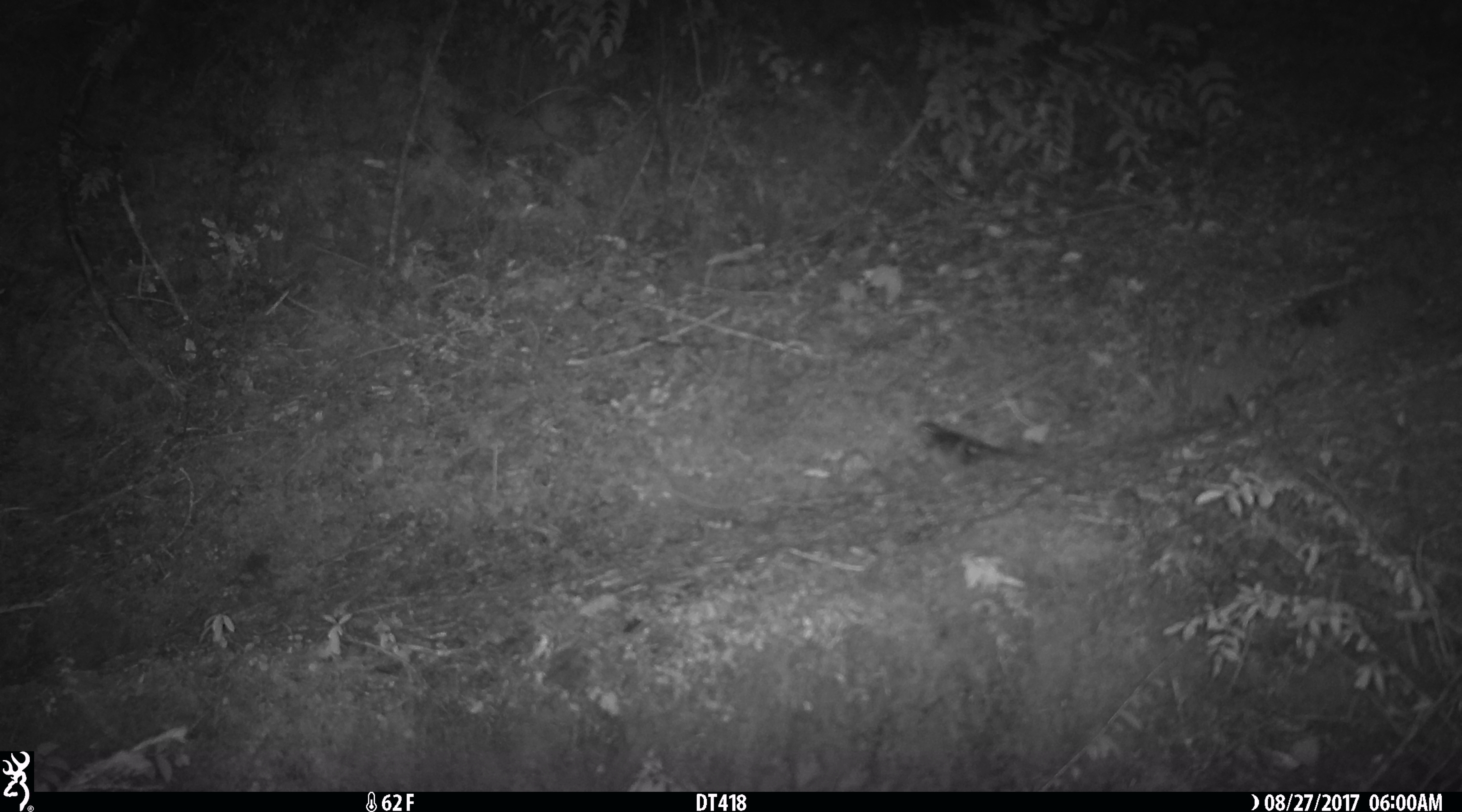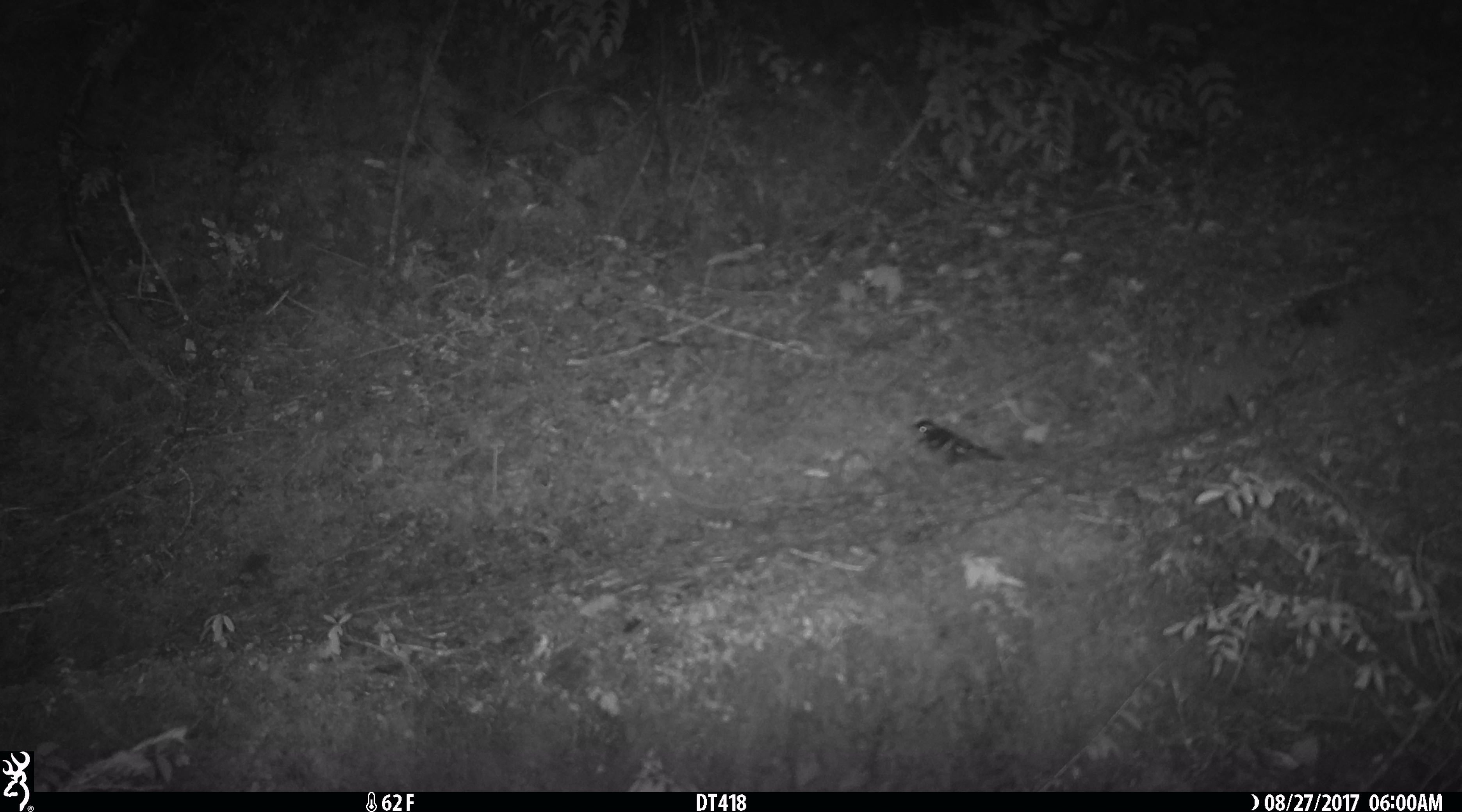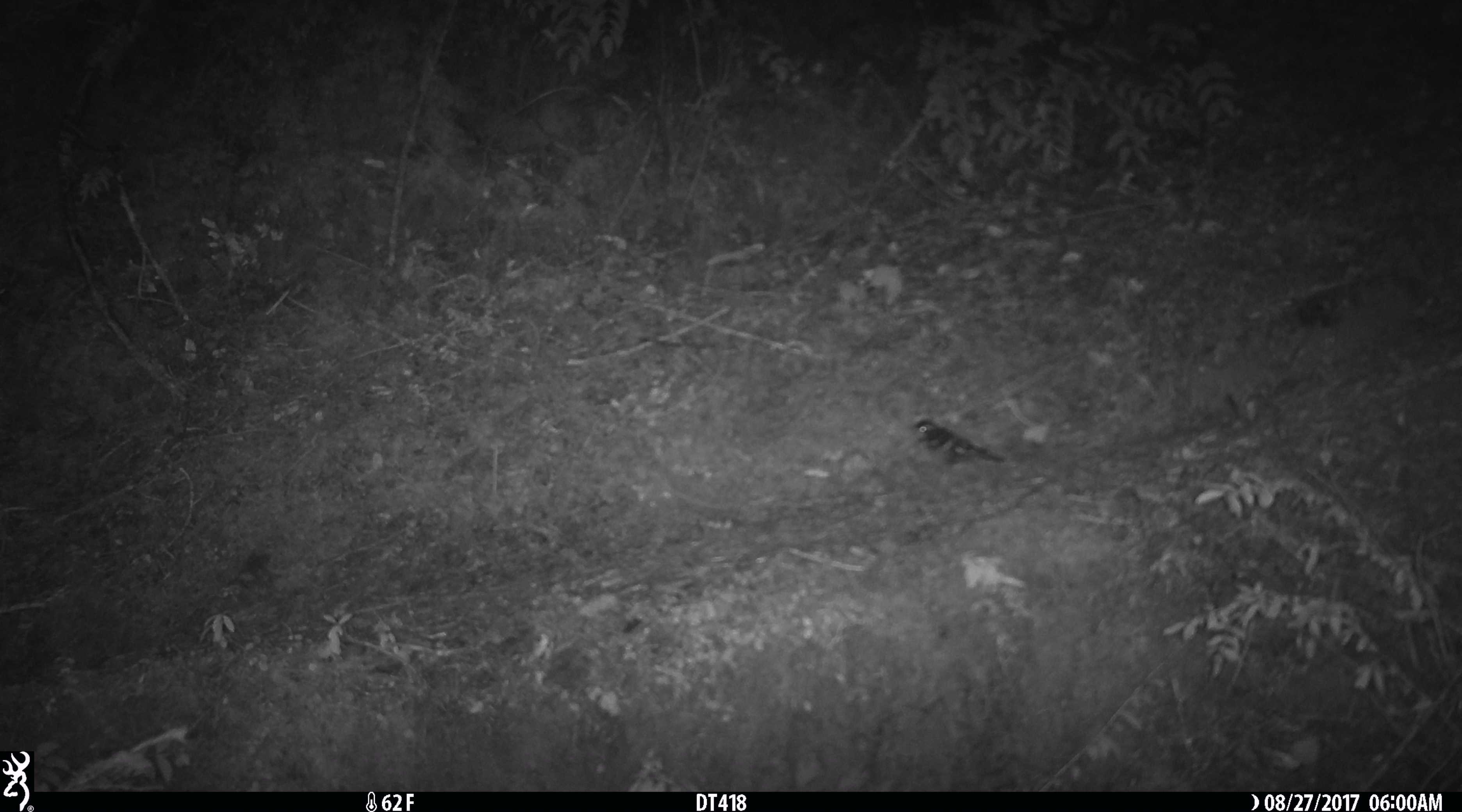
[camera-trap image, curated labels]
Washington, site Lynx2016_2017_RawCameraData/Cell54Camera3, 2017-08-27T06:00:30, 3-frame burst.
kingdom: Animalia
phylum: Chordata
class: Aves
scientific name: Aves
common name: birds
Aves (birds). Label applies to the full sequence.